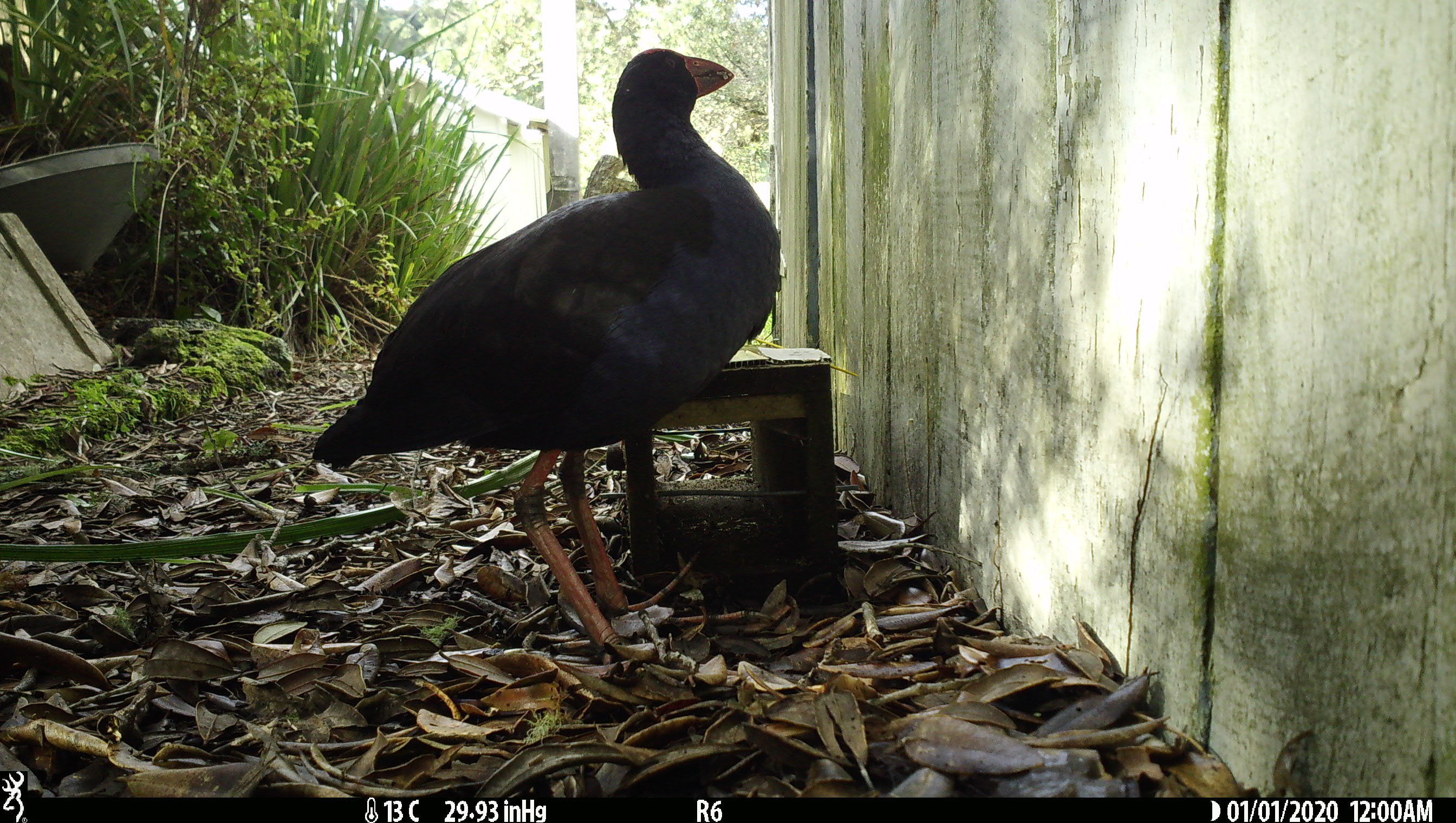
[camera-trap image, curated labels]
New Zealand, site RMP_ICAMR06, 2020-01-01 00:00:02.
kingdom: Animalia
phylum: Chordata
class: Aves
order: Gruiformes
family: Rallidae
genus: Porphyrio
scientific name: Porphyrio melanotus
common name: australasian swamphen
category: pukeko